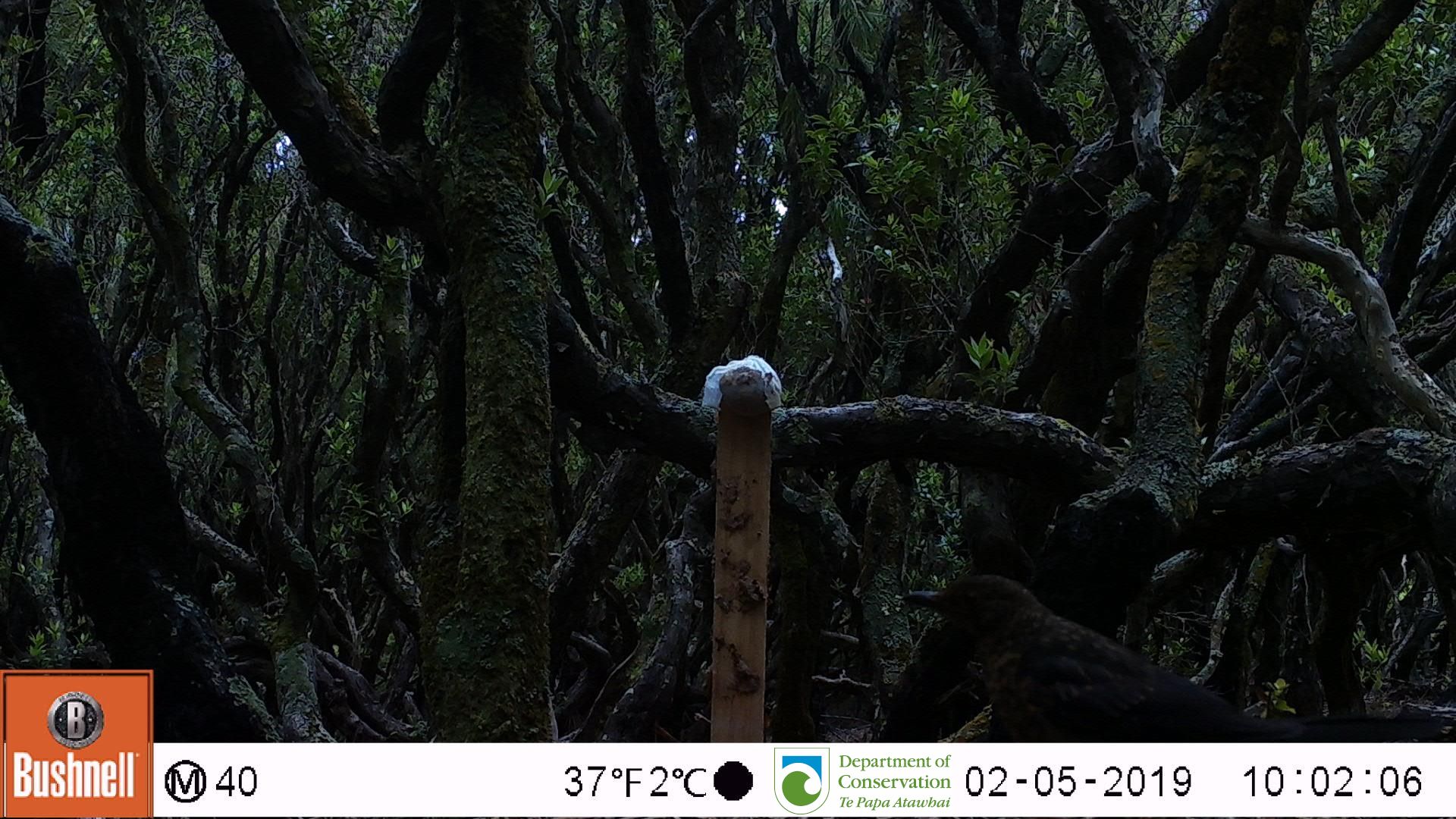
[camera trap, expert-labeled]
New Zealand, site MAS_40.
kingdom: Animalia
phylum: Chordata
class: Aves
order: Passeriformes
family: Turdidae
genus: Turdus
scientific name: Turdus merula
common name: eurasian blackbird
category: blackbird